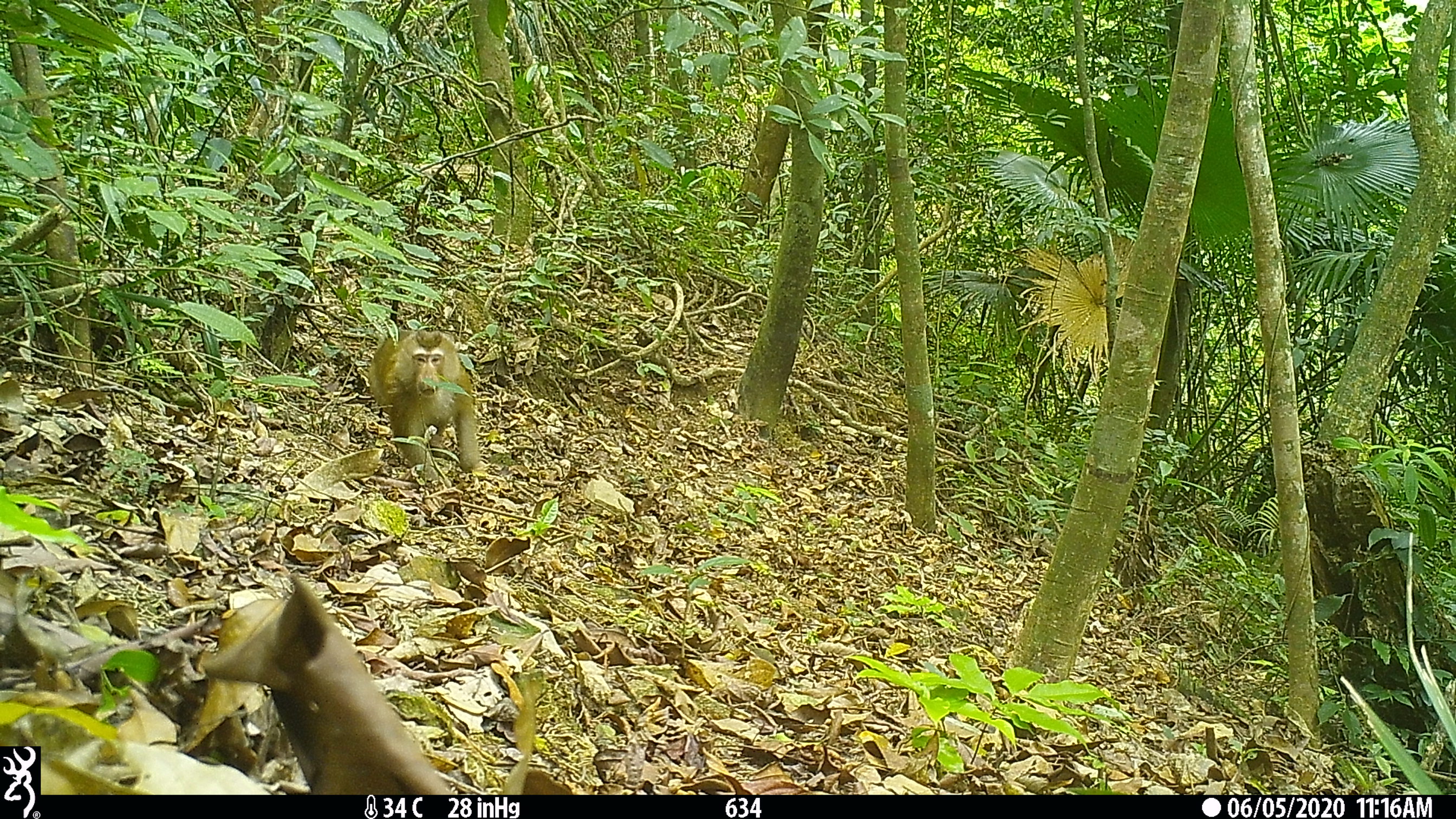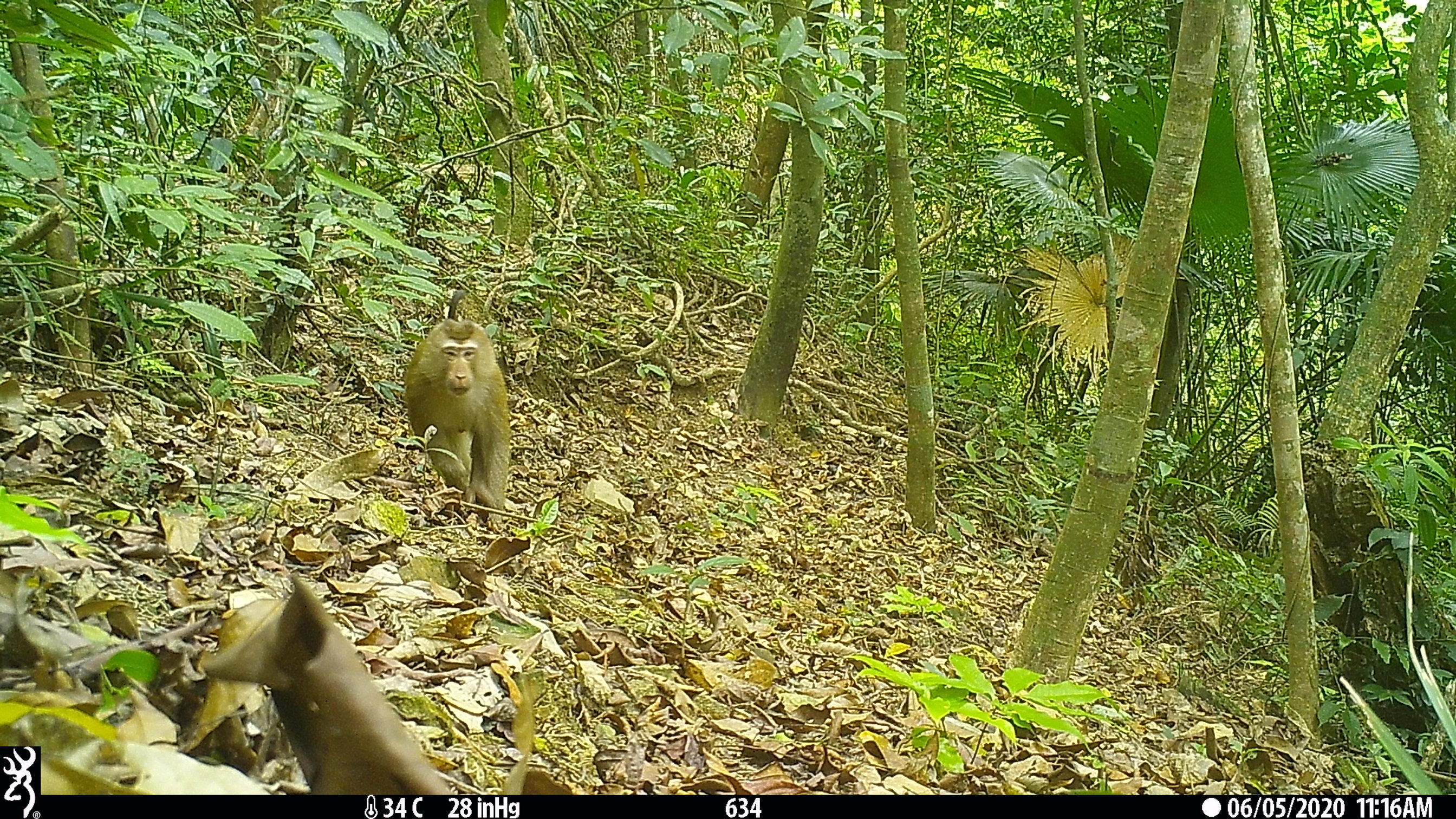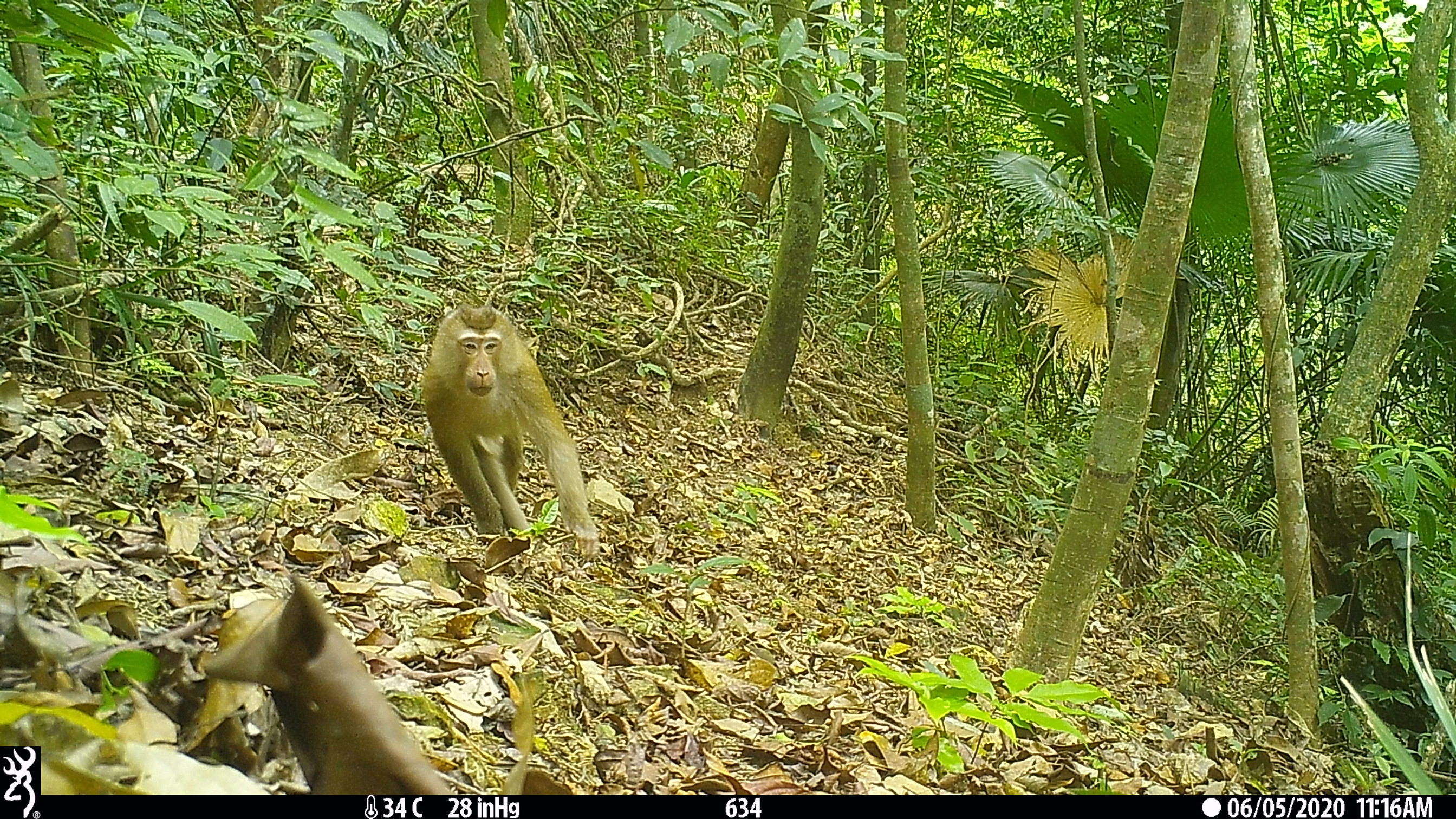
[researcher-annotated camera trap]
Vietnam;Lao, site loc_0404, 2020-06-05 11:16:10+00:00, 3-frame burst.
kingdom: Animalia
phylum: Chordata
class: Mammalia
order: Primates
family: Cercopithecidae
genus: Macaca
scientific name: Macaca nemestrina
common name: pig-tailed macaque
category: pig tailed macaque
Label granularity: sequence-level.